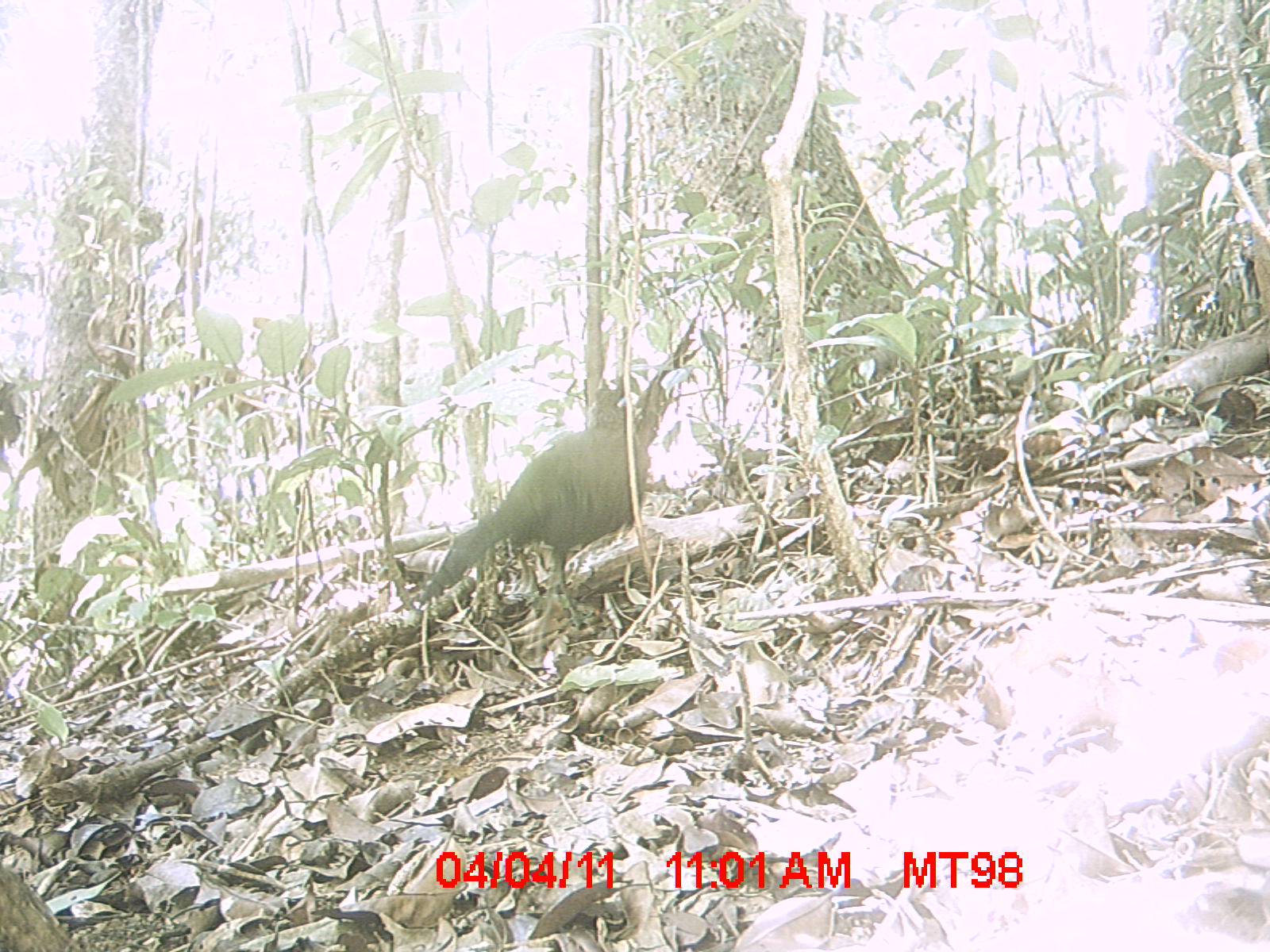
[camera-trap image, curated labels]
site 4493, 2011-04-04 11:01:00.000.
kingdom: Animalia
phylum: Chordata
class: Aves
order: Cuculiformes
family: Cuculidae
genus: Coua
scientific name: Coua serriana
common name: red-breasted coua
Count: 1.